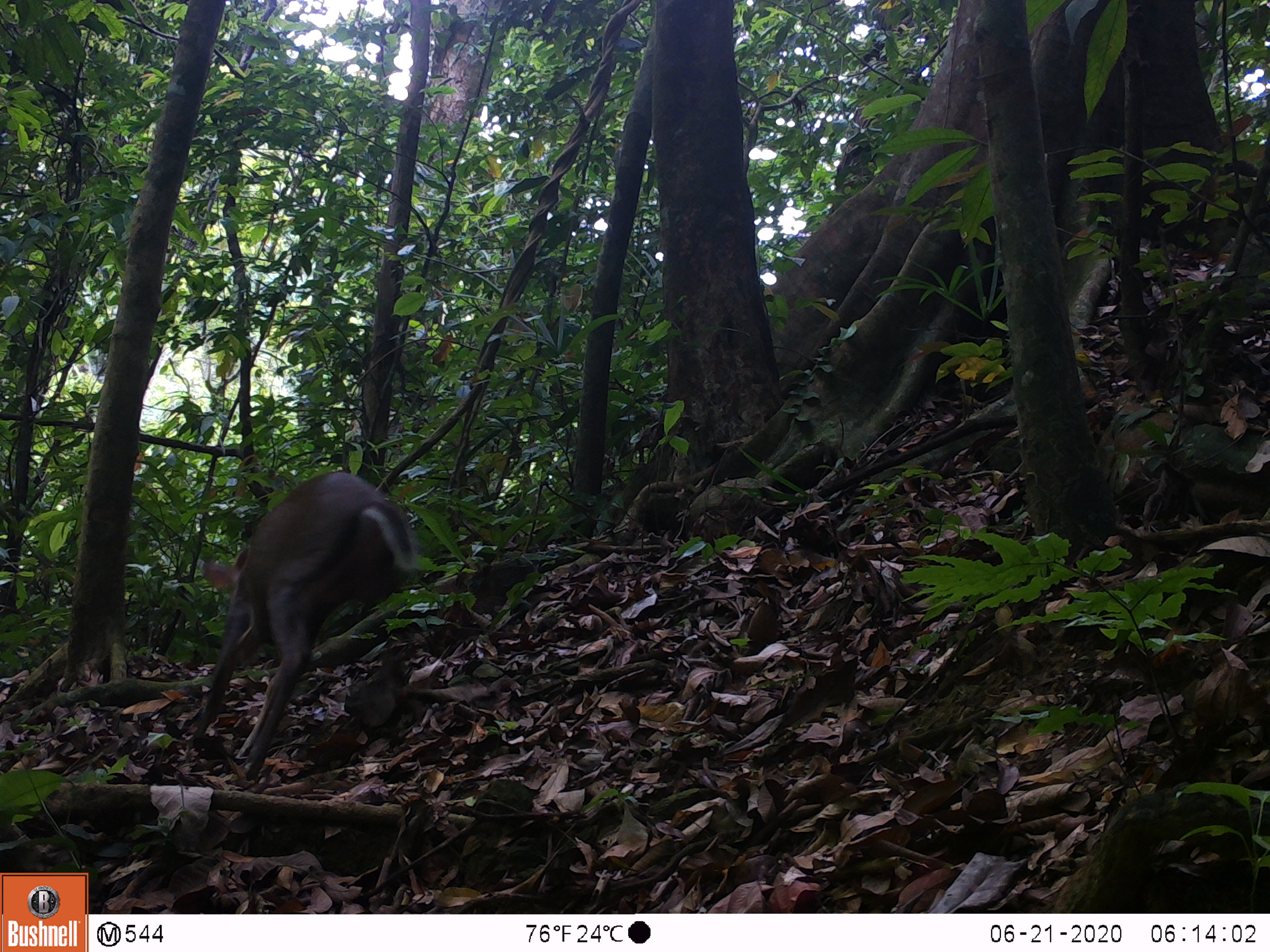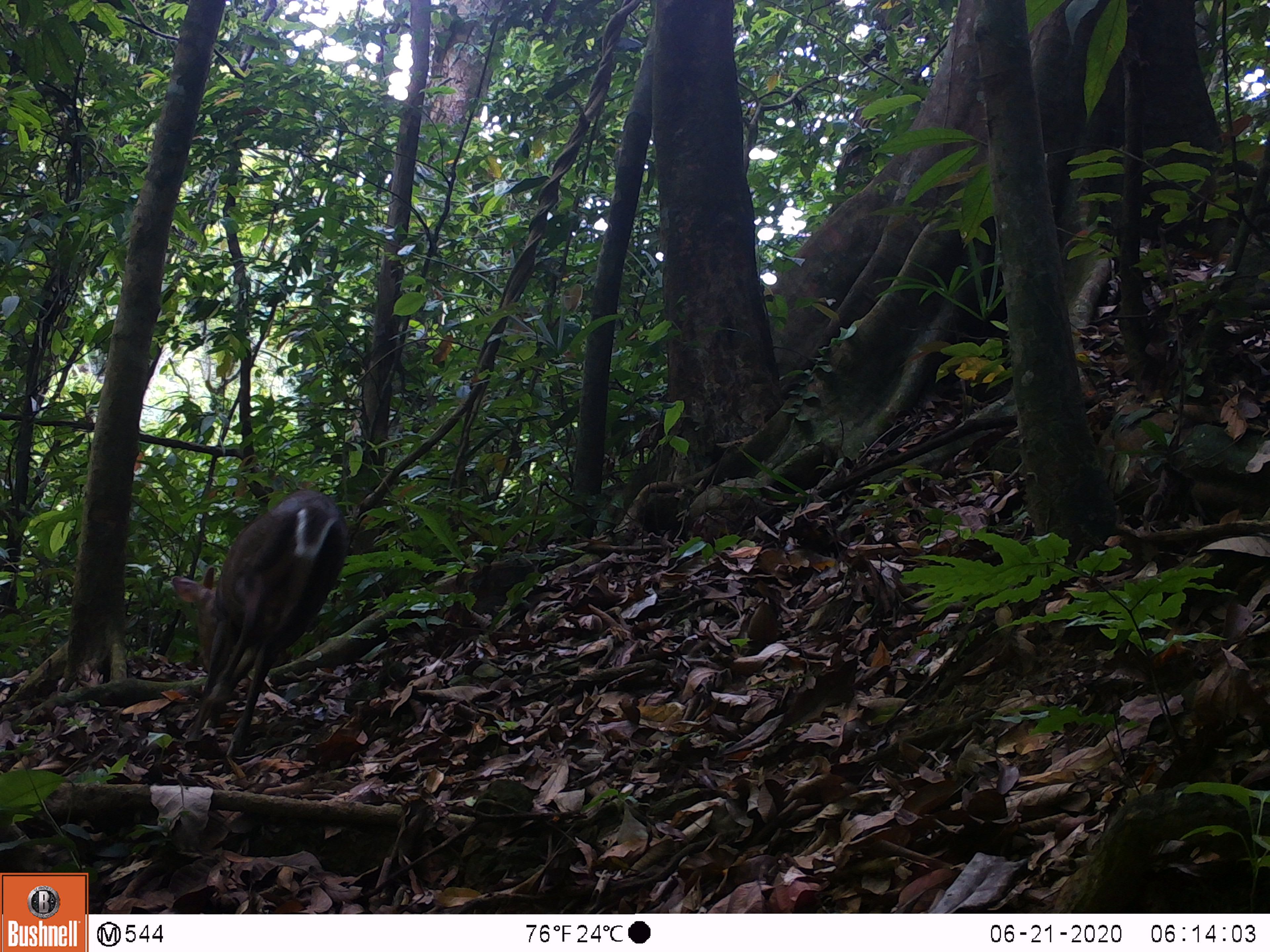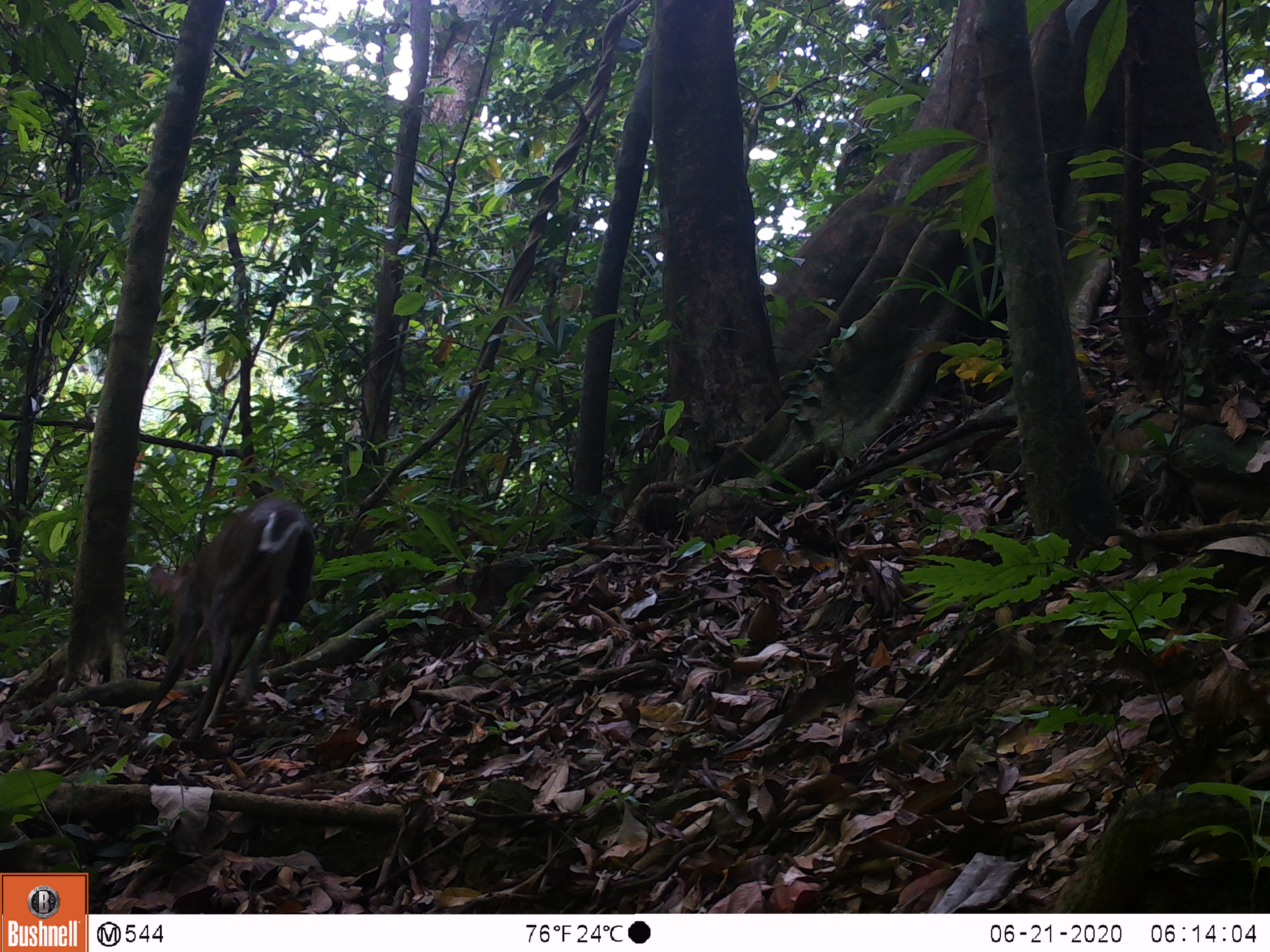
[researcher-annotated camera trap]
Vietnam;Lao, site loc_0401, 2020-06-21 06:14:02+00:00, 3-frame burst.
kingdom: Animalia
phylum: Chordata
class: Mammalia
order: Artiodactyla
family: Cervidae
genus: Muntiacus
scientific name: Muntiacus rooseveltorum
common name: roosevelt's muntjac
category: roosevelts muntjac group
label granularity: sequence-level